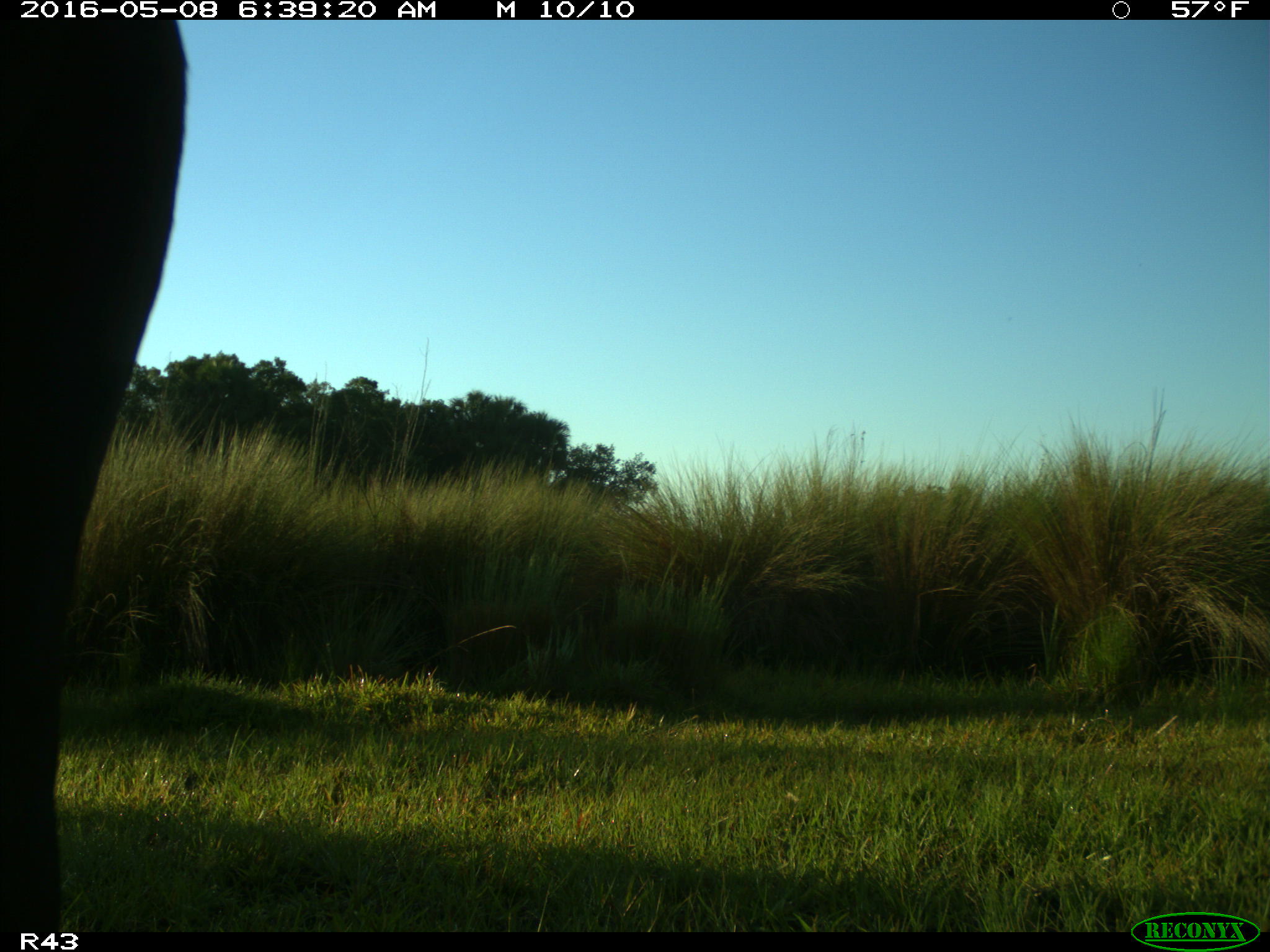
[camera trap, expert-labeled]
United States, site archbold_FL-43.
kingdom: Animalia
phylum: Chordata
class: Mammalia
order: Artiodactyla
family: Bovidae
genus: Bos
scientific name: Bos taurus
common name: domestic cow